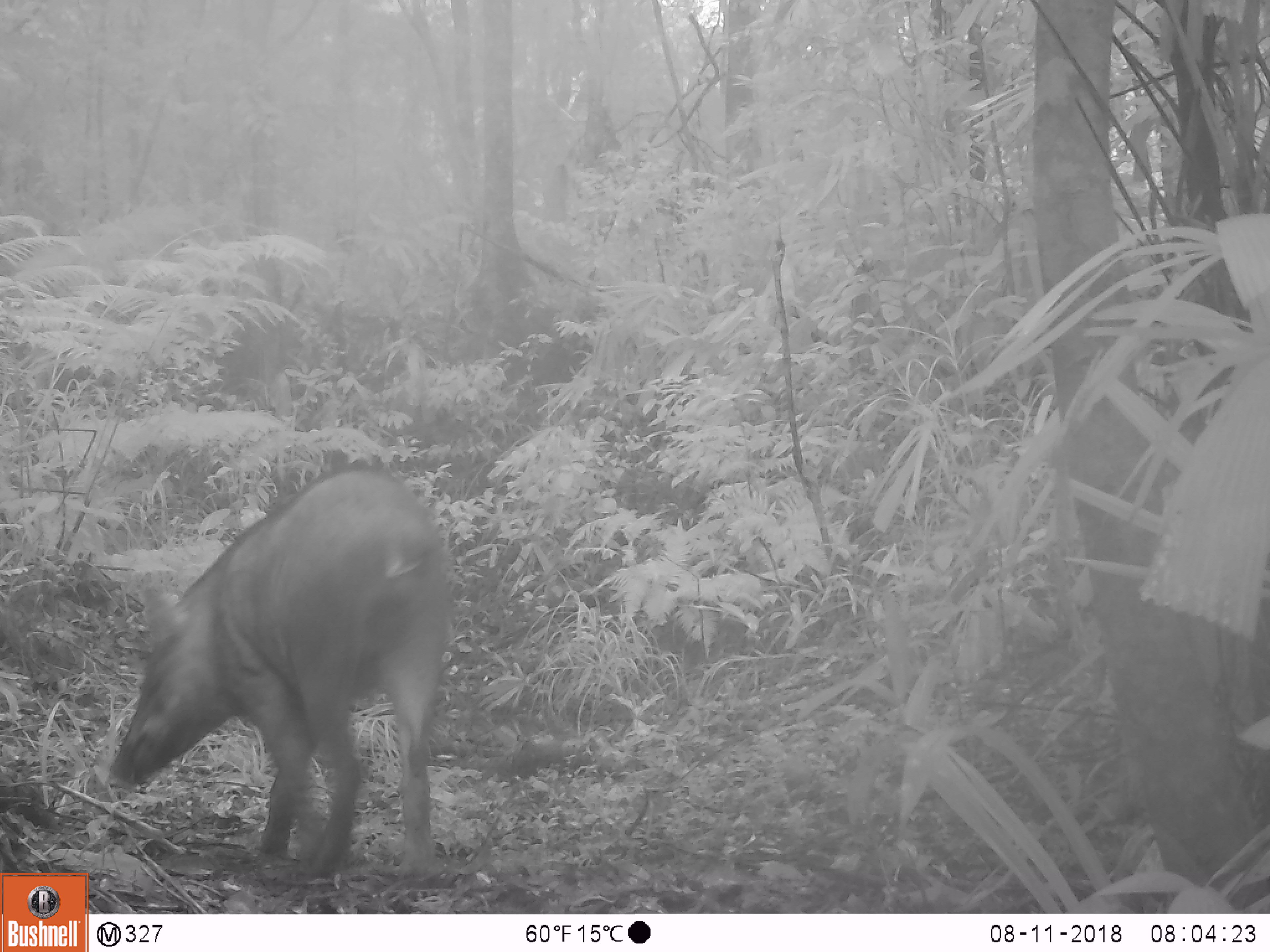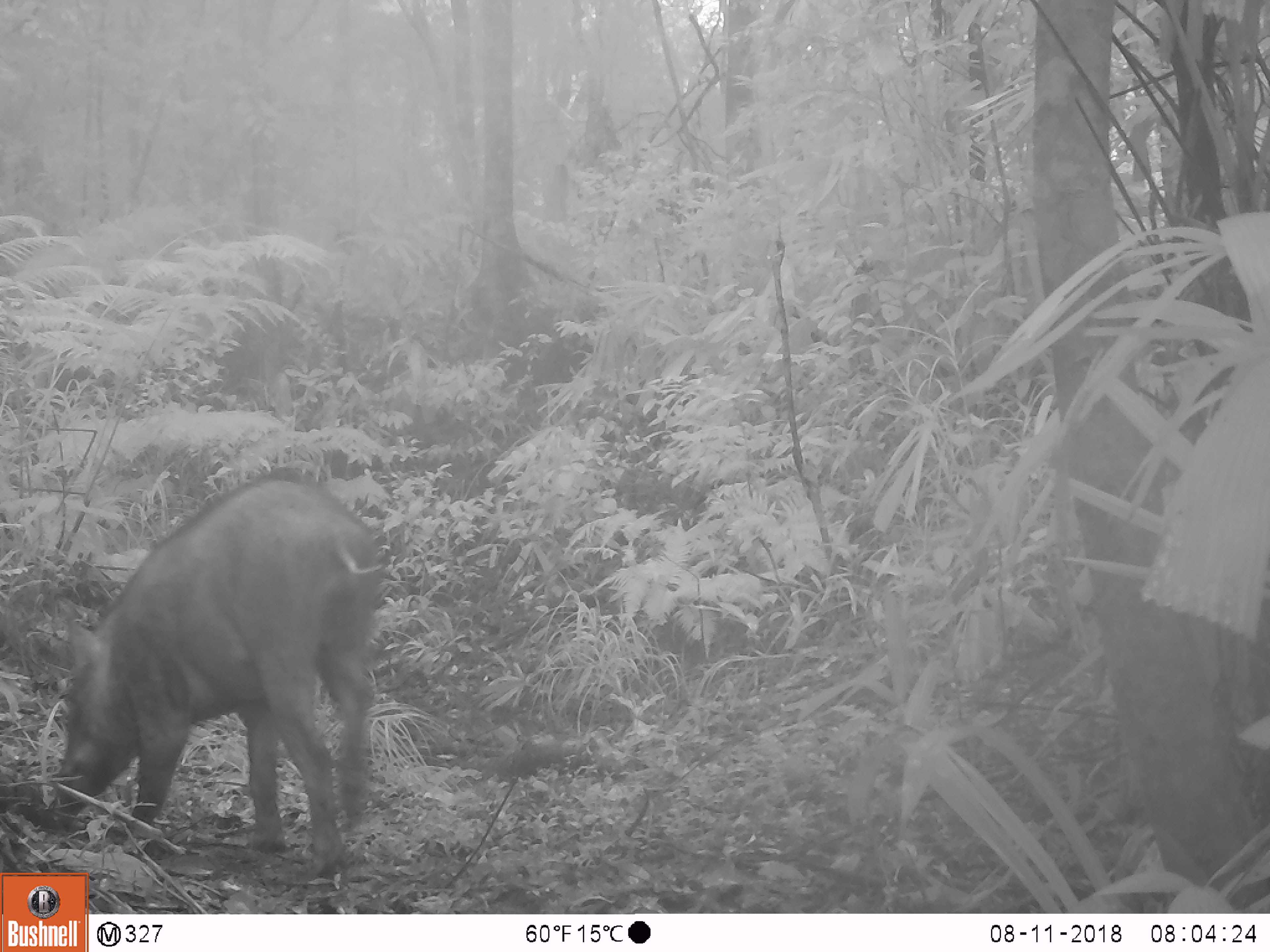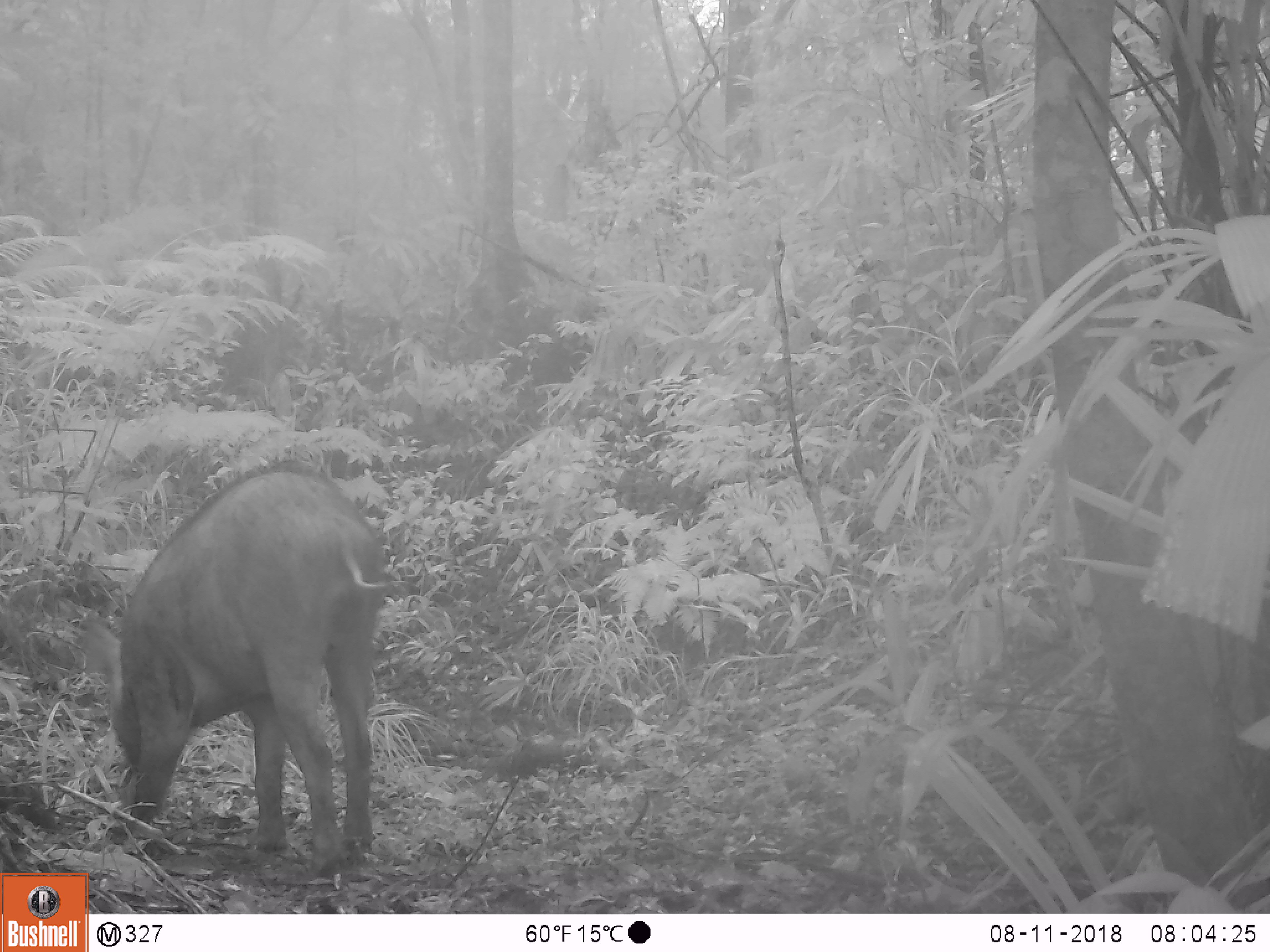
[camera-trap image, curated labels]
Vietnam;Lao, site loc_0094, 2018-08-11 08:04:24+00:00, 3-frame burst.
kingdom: Animalia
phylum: Chordata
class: Mammalia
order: Artiodactyla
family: Suidae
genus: Sus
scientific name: Sus scrofa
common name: eurasian wild pig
Eurasian wild pig (Sus scrofa). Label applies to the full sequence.